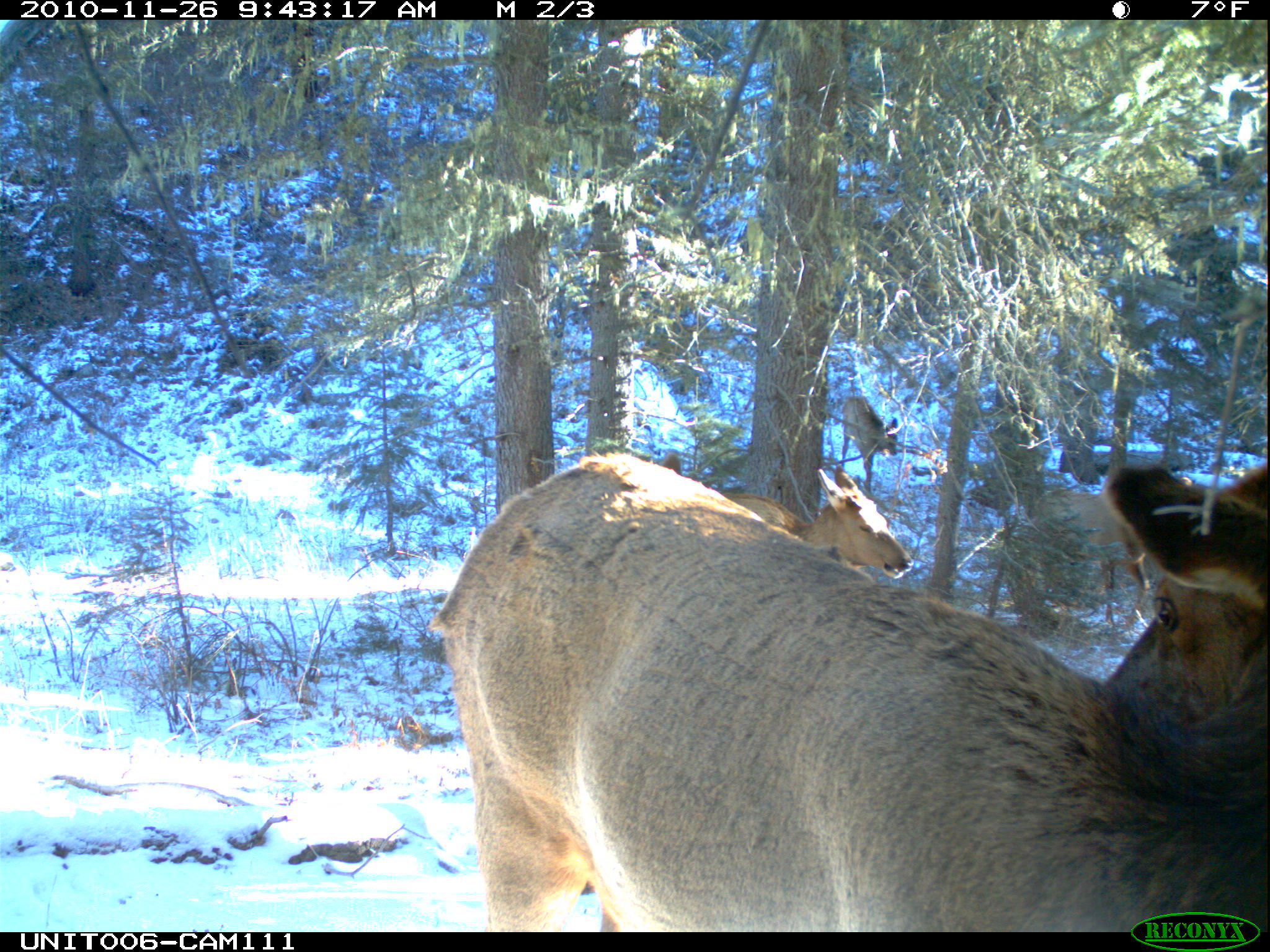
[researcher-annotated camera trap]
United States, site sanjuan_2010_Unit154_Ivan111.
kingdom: Animalia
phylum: Chordata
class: Mammalia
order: Artiodactyla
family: Cervidae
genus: Cervus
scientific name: Cervus elaphus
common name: red deer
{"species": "Cervus elaphus (red deer)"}